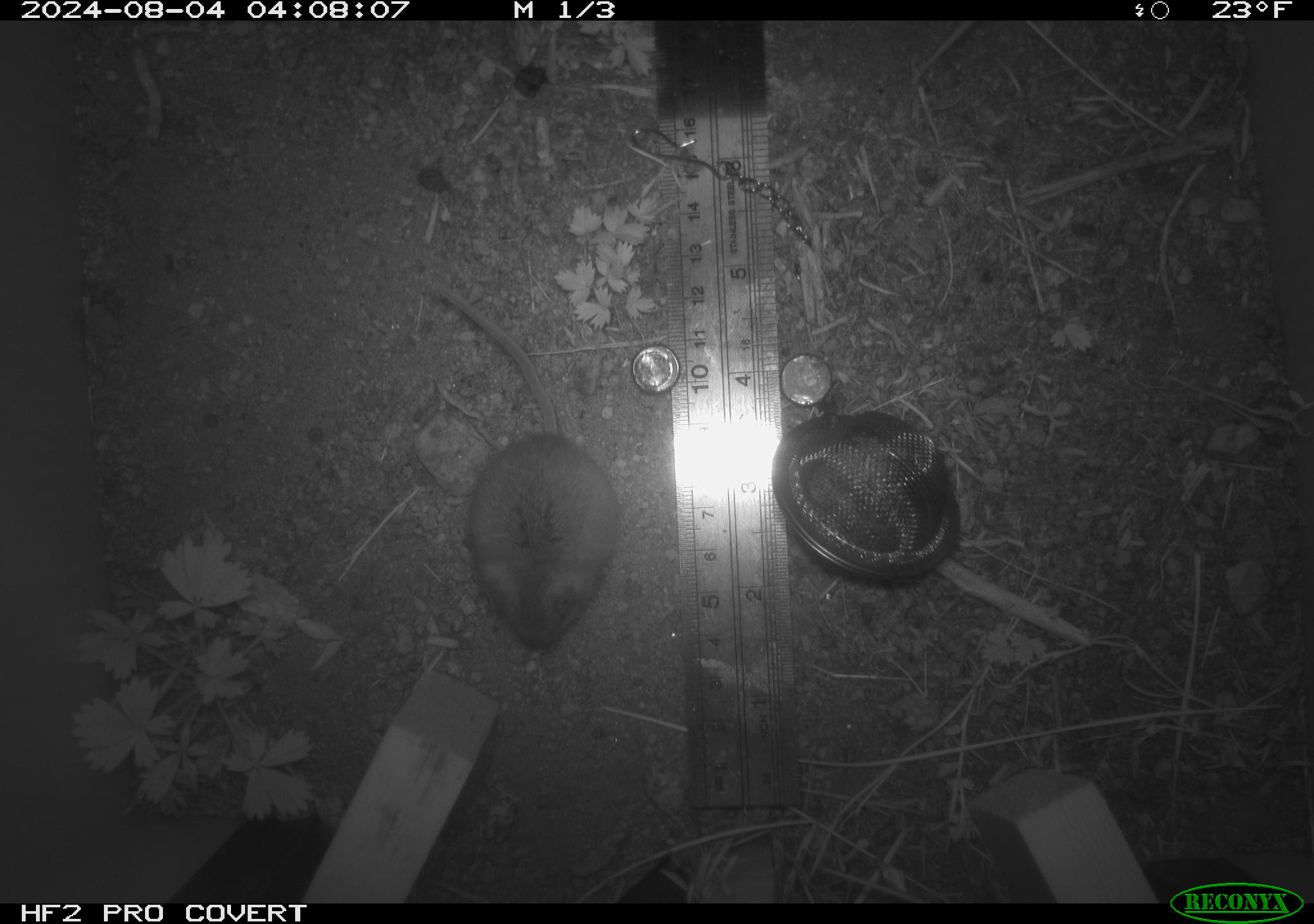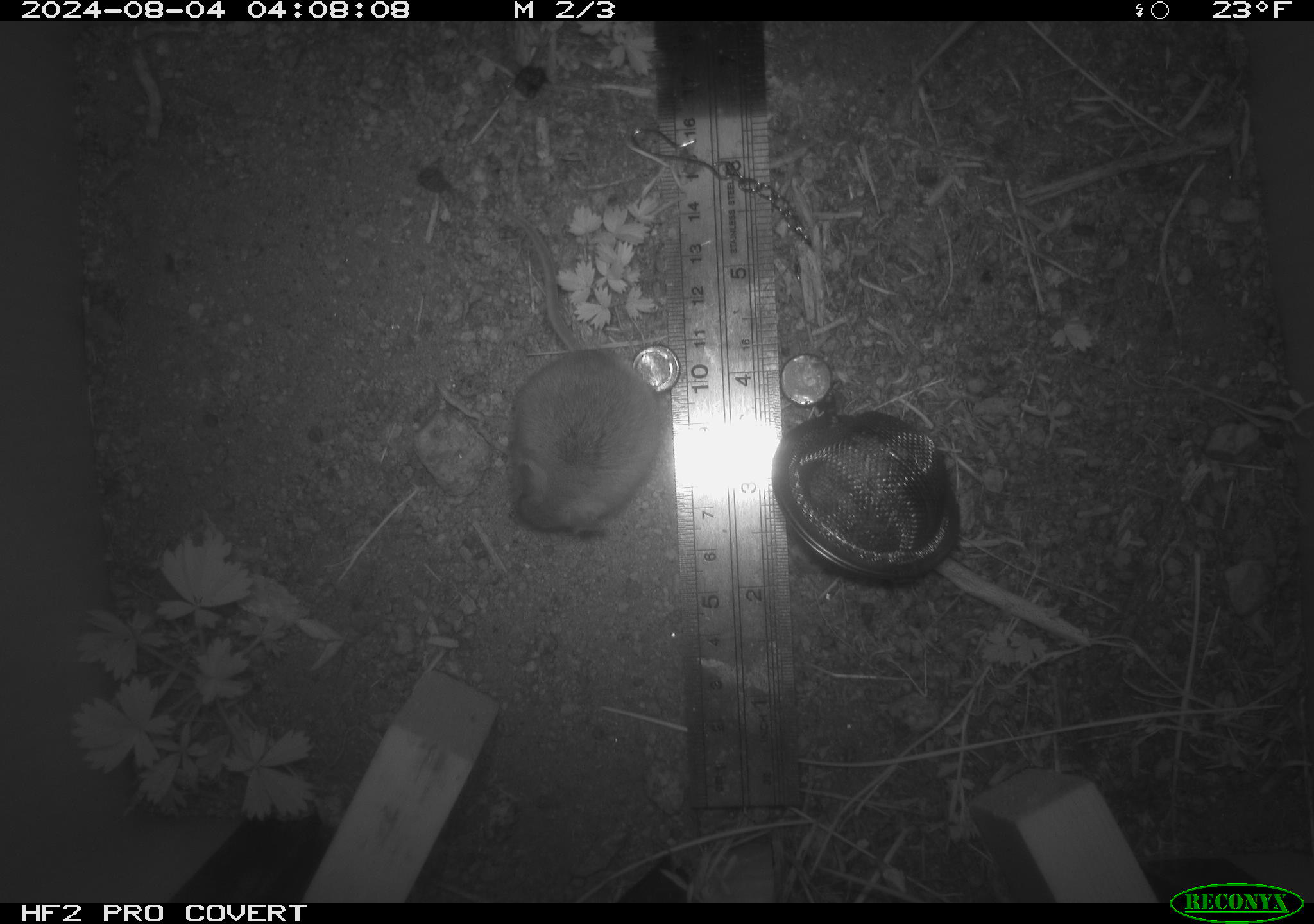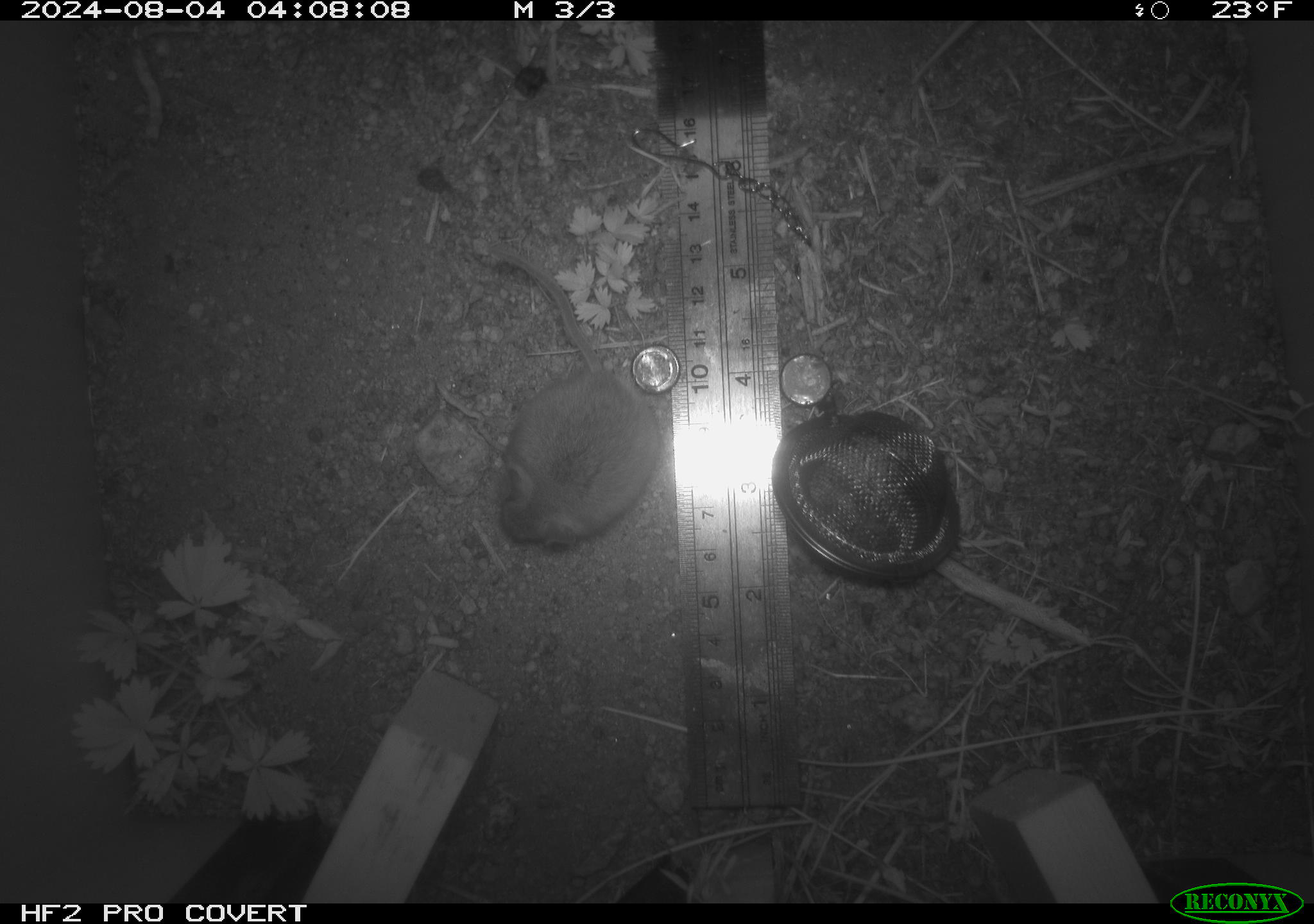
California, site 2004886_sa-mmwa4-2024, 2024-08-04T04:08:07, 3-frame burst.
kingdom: Animalia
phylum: Chordata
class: Mammalia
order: Rodentia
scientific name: Rodentia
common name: mouse species